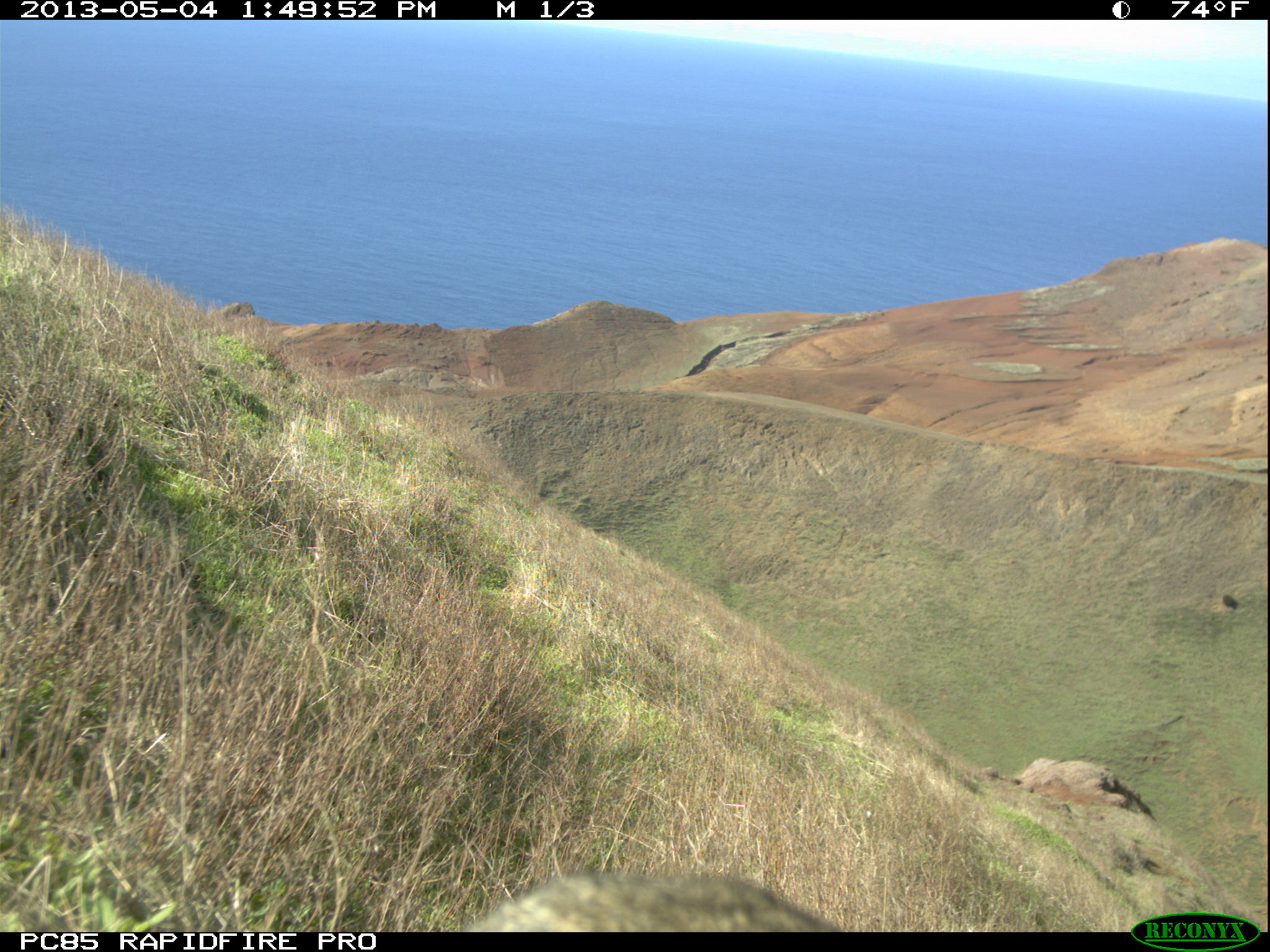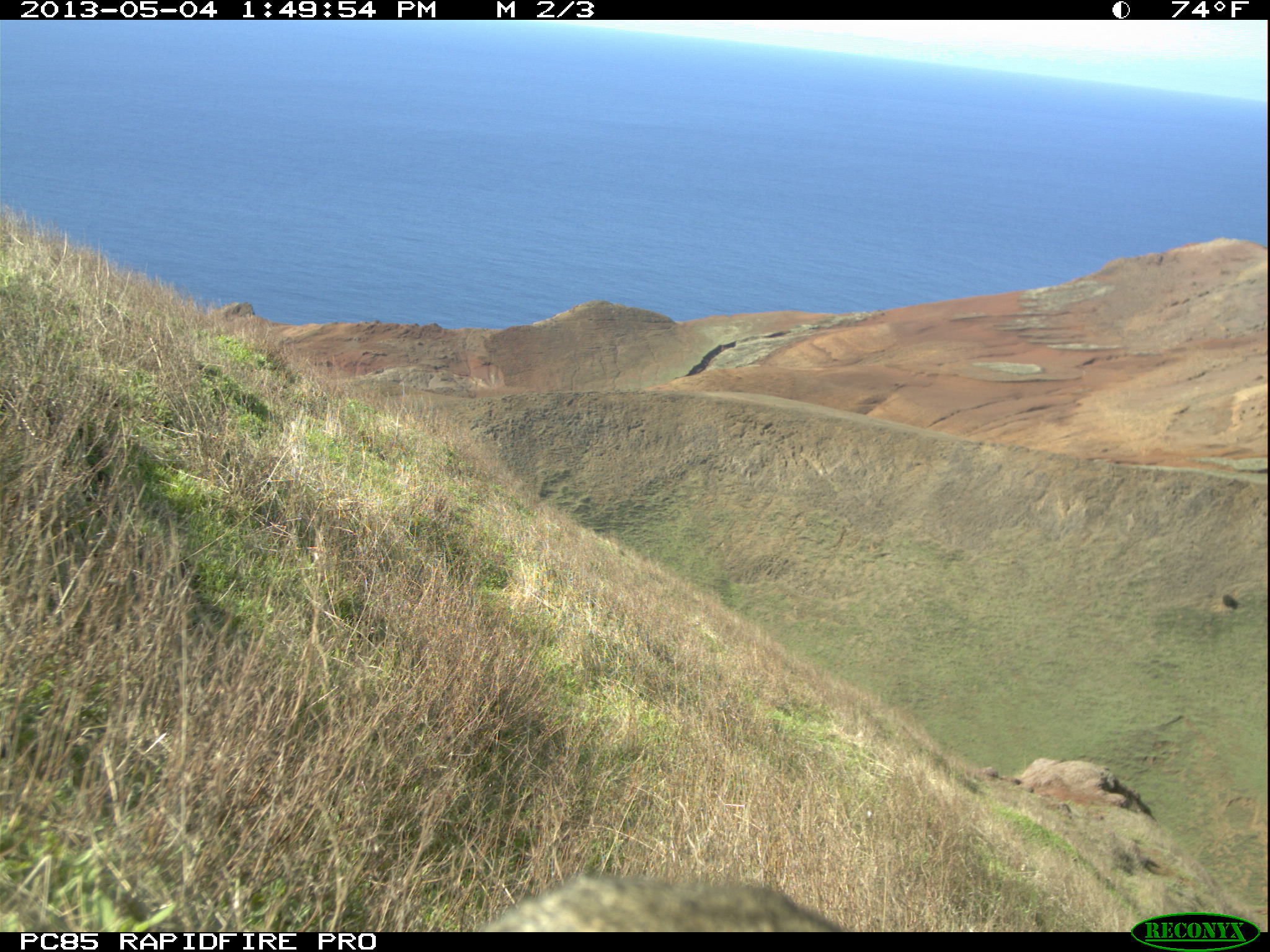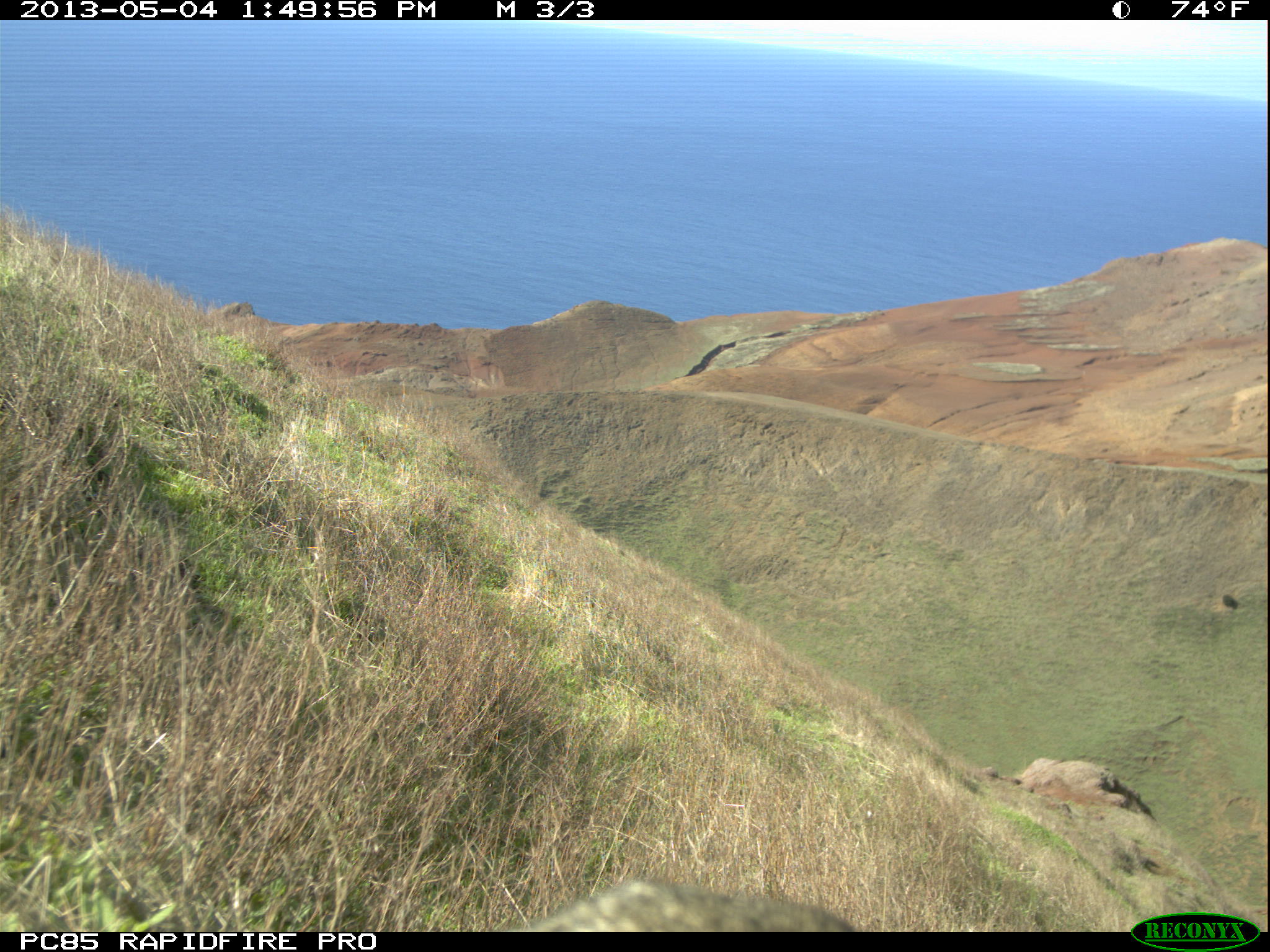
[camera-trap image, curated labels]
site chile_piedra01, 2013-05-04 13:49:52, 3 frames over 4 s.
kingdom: Animalia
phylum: Chordata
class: Mammalia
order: Lagomorpha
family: Leporidae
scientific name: Leporidae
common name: rabbits and hares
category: rabbit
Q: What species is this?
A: Rabbit (rabbits and hares) (Leporidae).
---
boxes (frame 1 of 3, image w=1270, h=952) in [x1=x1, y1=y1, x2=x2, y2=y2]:
rabbit: [x1=464, y1=868, x2=848, y2=935]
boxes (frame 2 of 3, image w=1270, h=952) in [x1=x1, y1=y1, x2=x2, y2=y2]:
rabbit: [x1=473, y1=871, x2=853, y2=934]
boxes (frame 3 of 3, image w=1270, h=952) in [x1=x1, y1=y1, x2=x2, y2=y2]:
rabbit: [x1=515, y1=875, x2=861, y2=934]